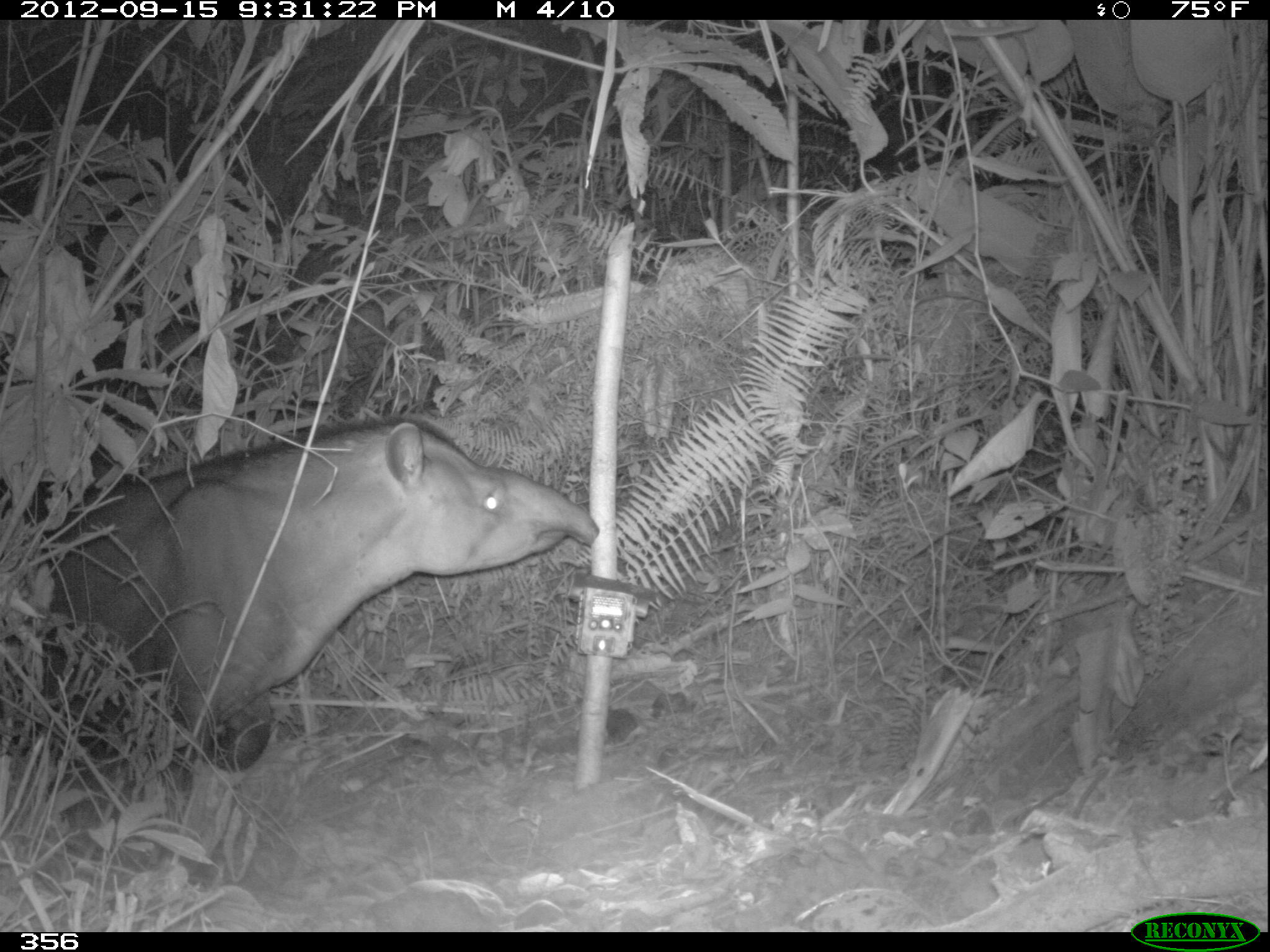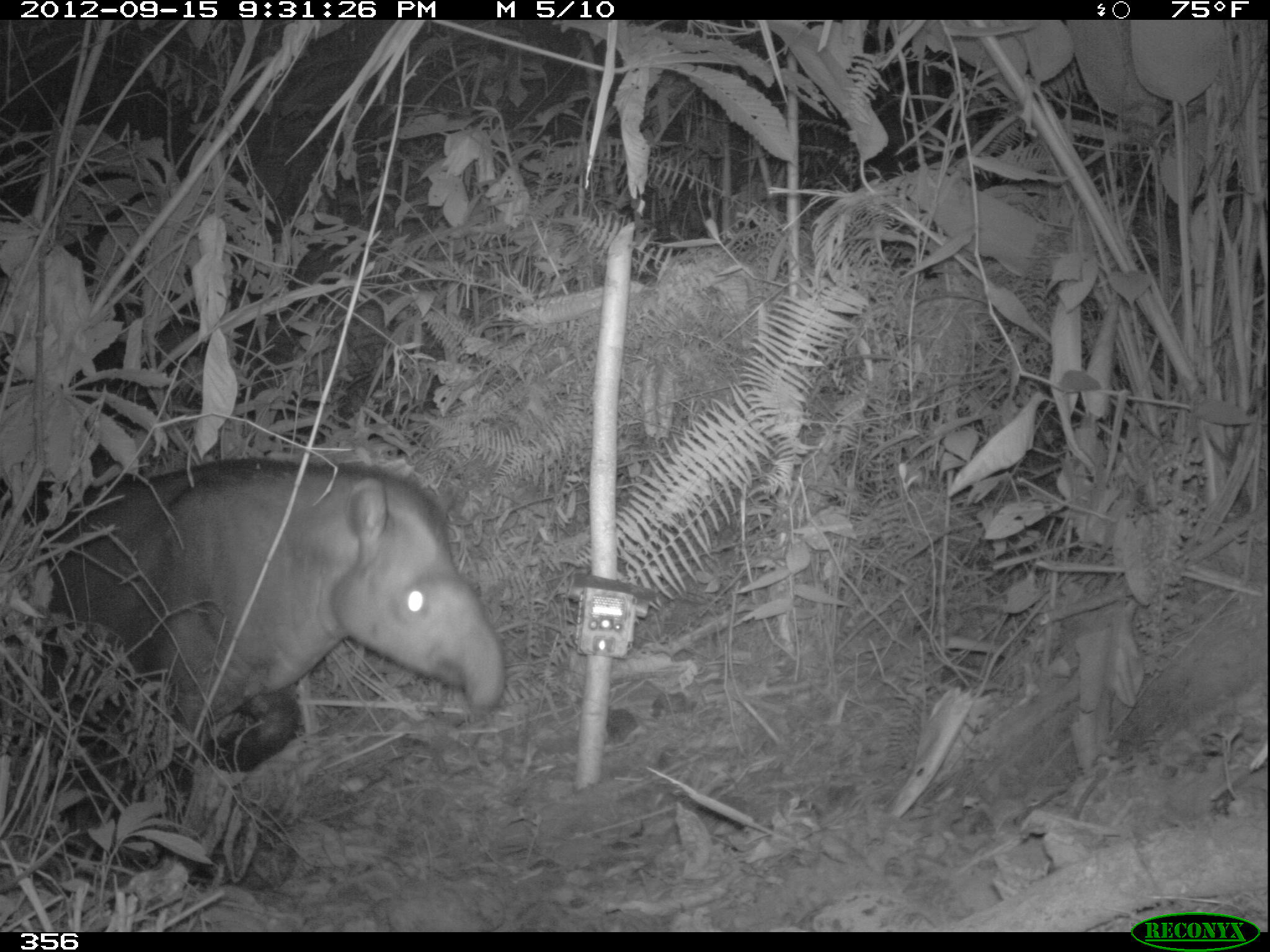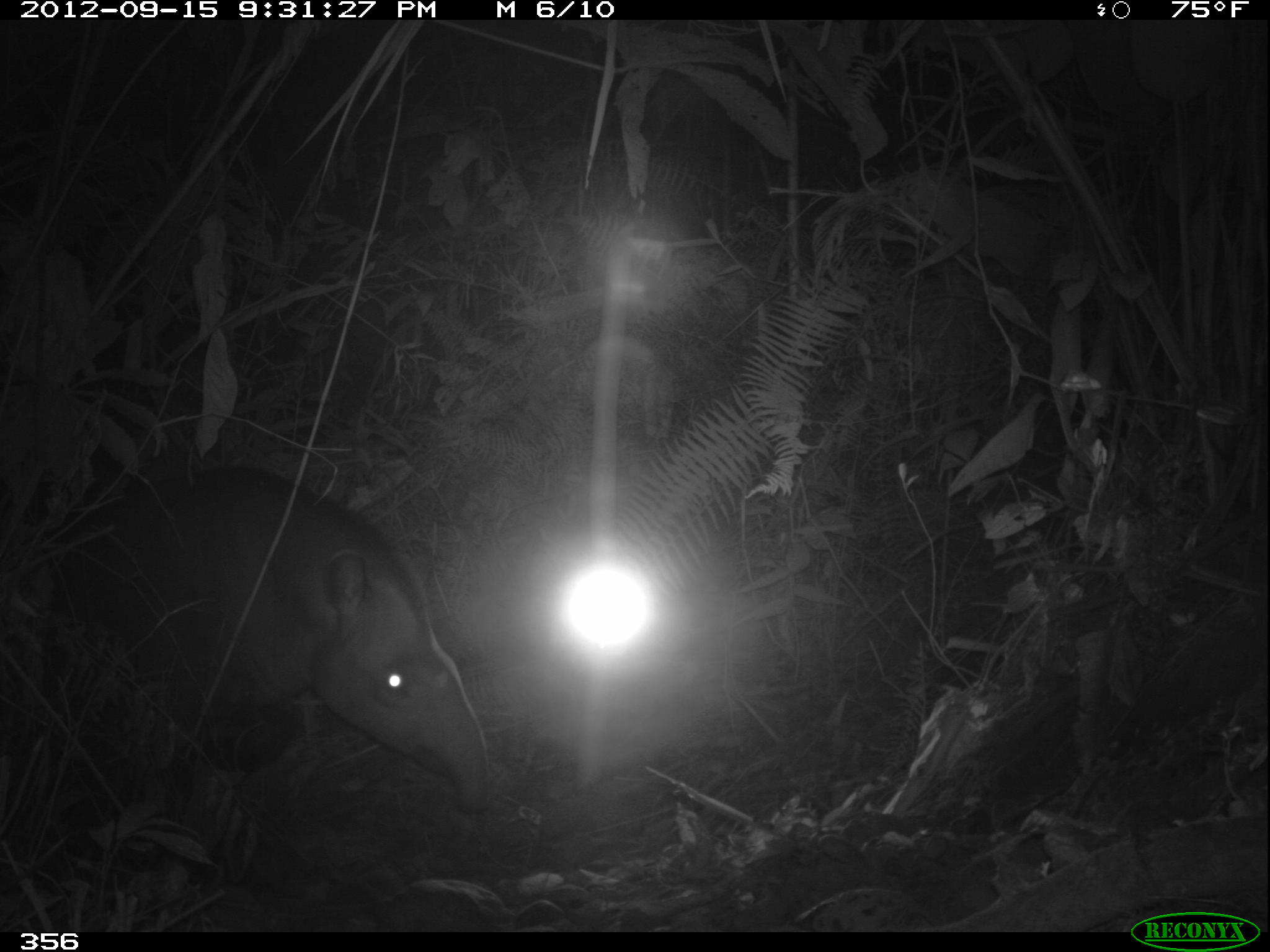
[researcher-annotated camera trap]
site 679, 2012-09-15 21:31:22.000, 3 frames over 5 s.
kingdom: Animalia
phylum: Chordata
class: Mammalia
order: Perissodactyla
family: Tapiridae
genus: Tapirus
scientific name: Tapirus terrestris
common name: south american tapir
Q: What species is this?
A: Tapirus terrestris (south american tapir).